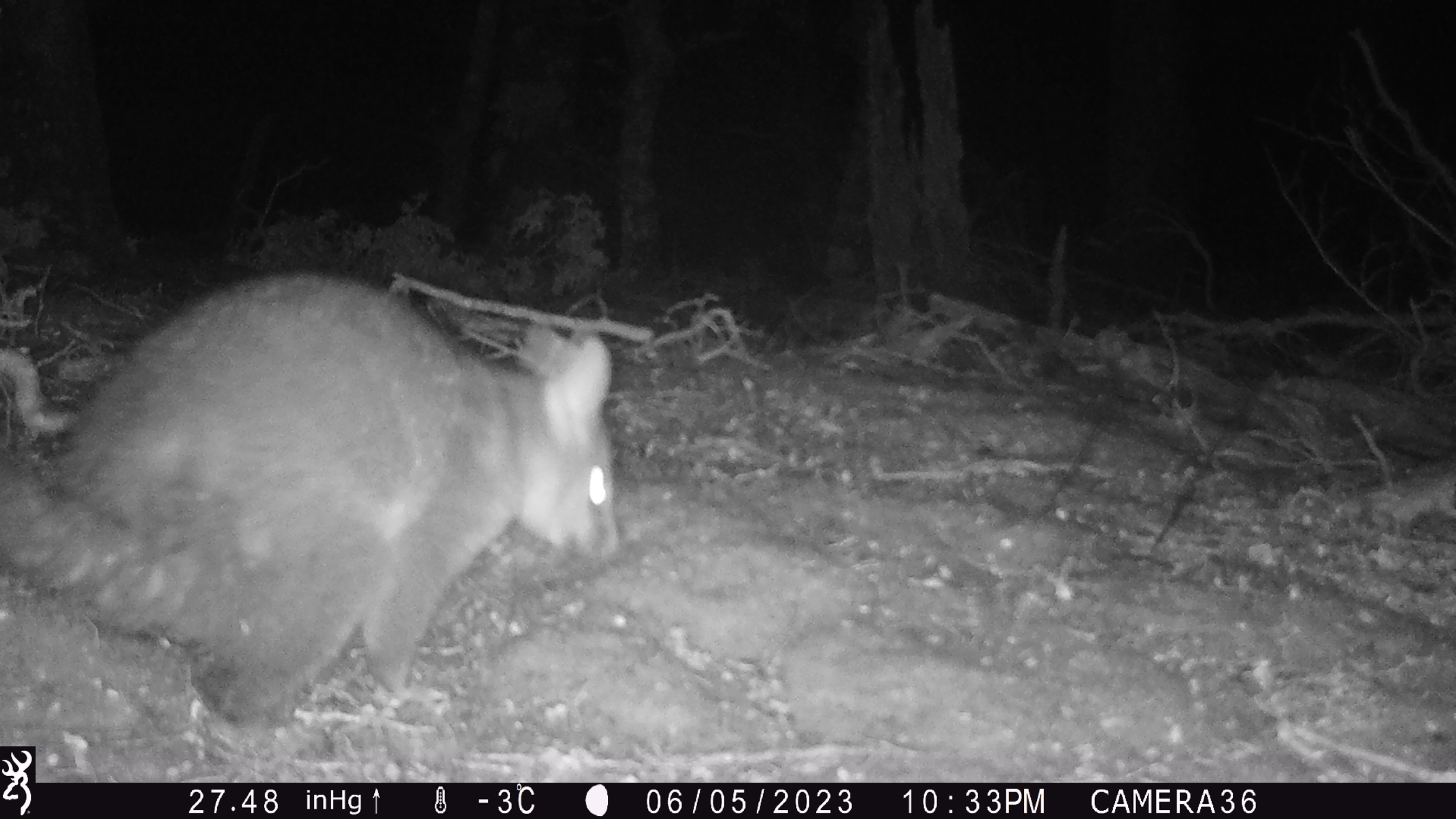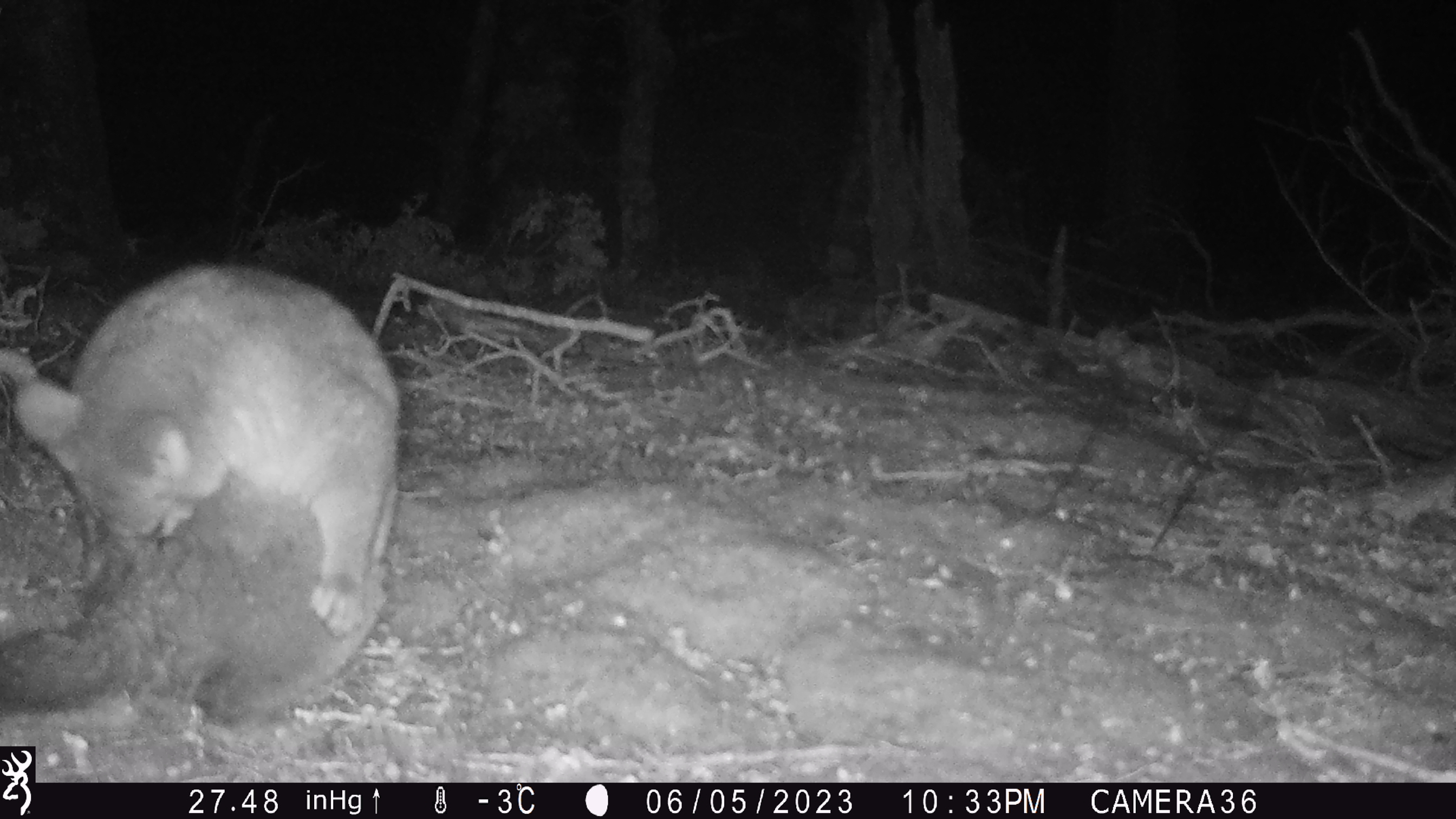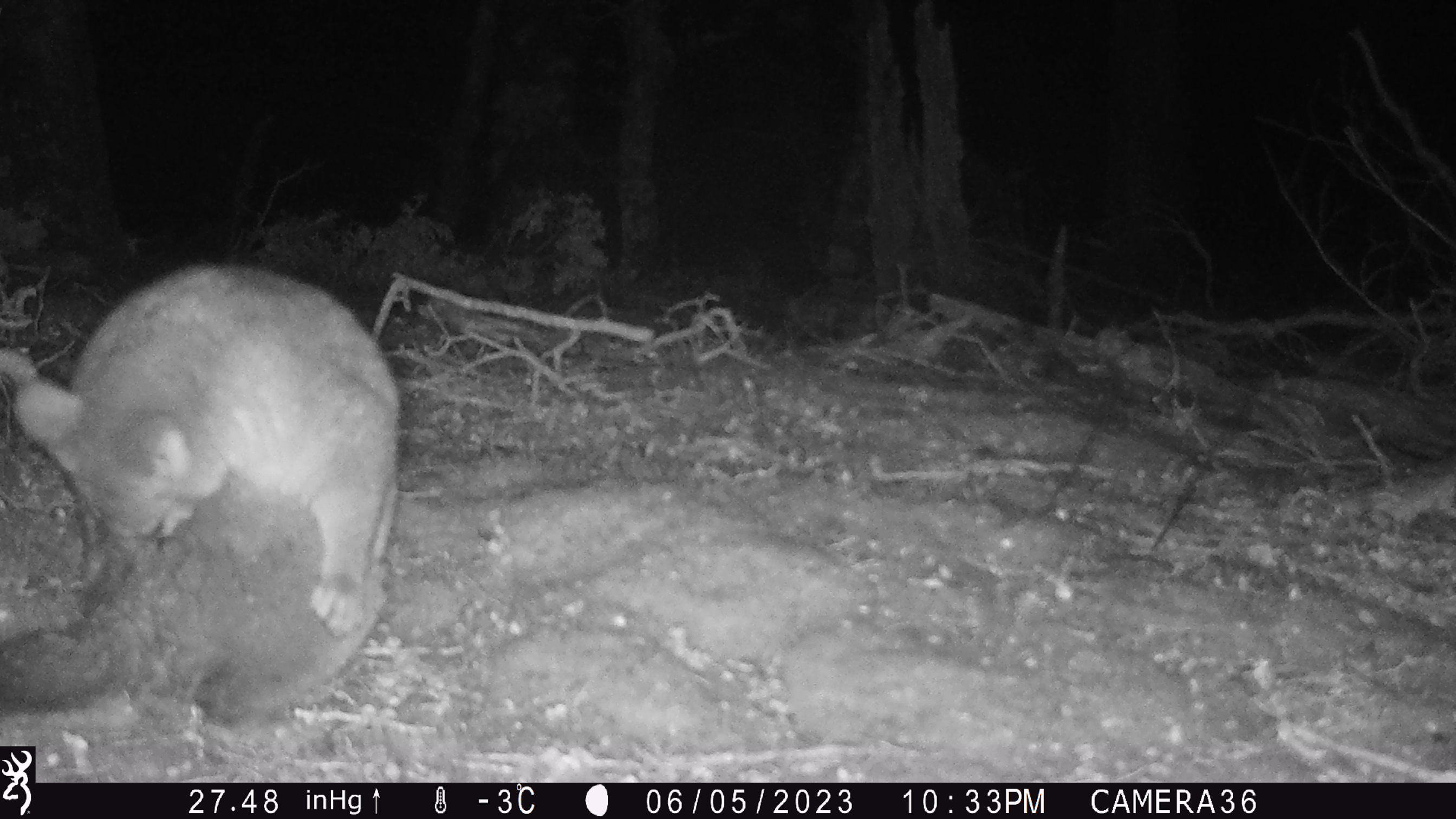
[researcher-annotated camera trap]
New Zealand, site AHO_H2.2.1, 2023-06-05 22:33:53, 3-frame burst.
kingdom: Animalia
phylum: Chordata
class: Mammalia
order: Carnivora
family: Mustelidae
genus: Mustela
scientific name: Mustela erminea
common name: stoat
Stoat (Mustela erminea).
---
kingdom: Animalia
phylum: Chordata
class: Mammalia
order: Diprotodontia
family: Phalangeridae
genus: Trichosurus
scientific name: Trichosurus vulpecula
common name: common brushtail possum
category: possum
Possum (common brushtail possum) (Trichosurus vulpecula).